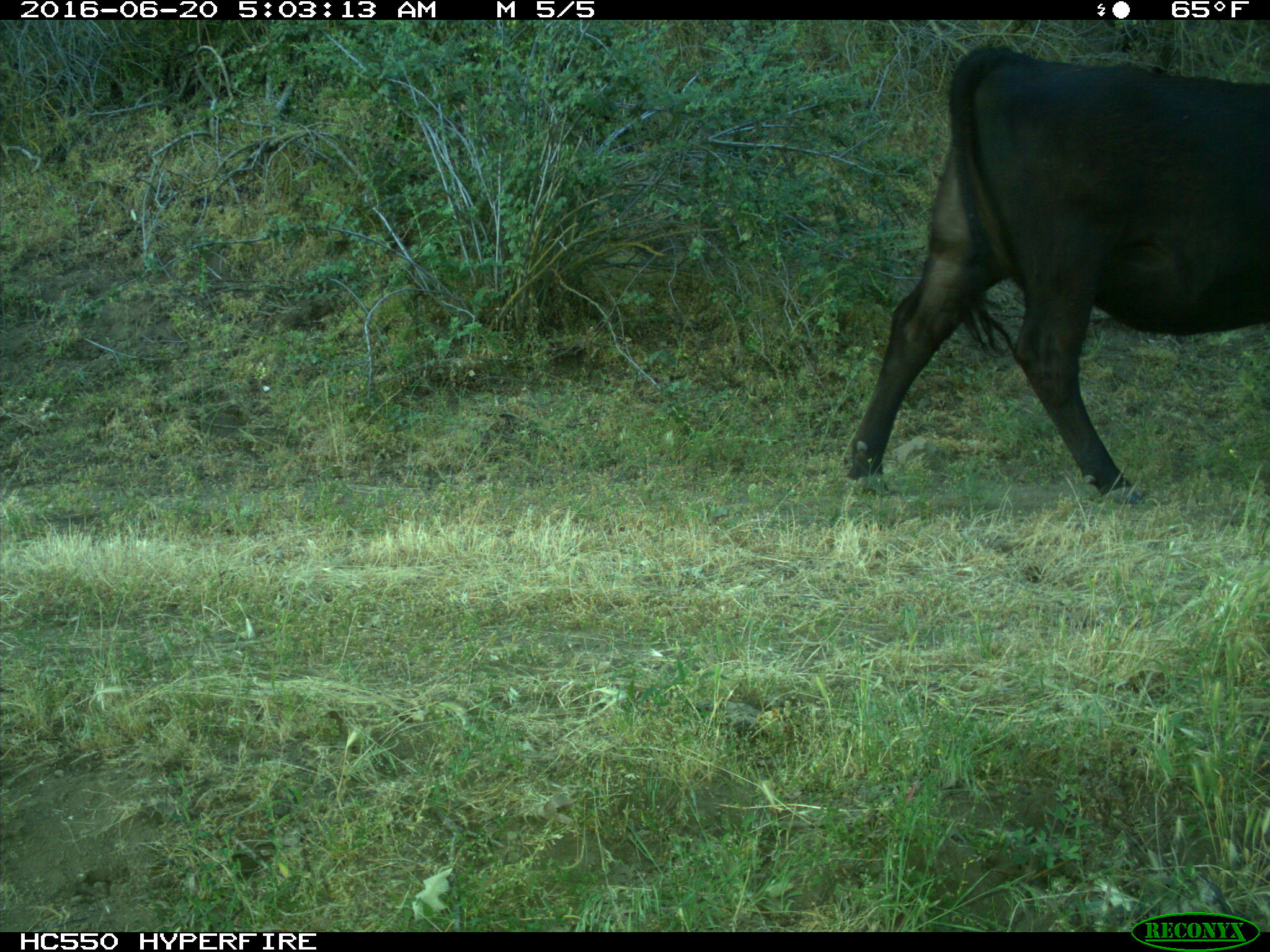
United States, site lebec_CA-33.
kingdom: Animalia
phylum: Chordata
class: Mammalia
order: Artiodactyla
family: Bovidae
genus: Bos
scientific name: Bos taurus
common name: domestic cow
Bos taurus (domestic cow).